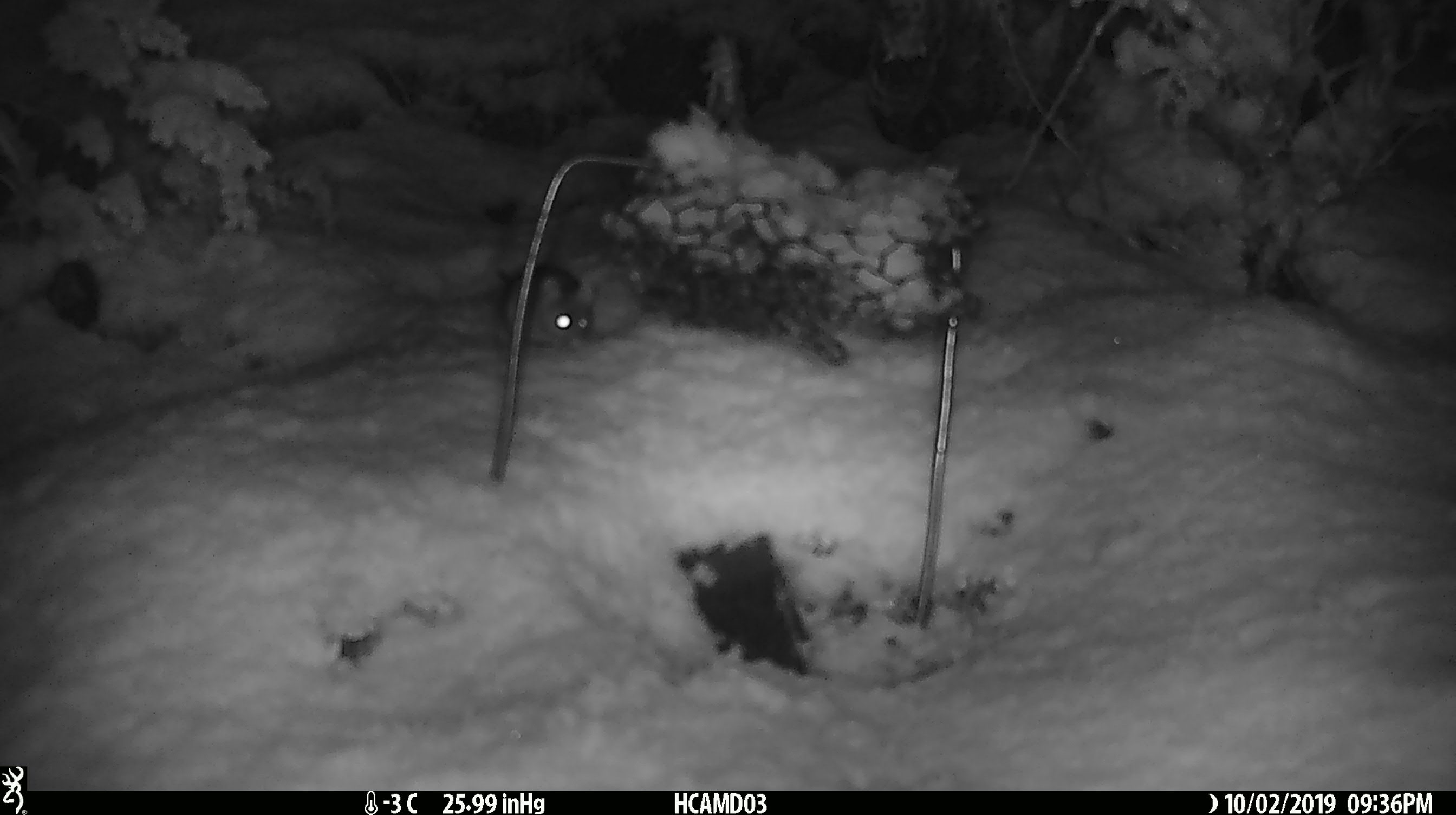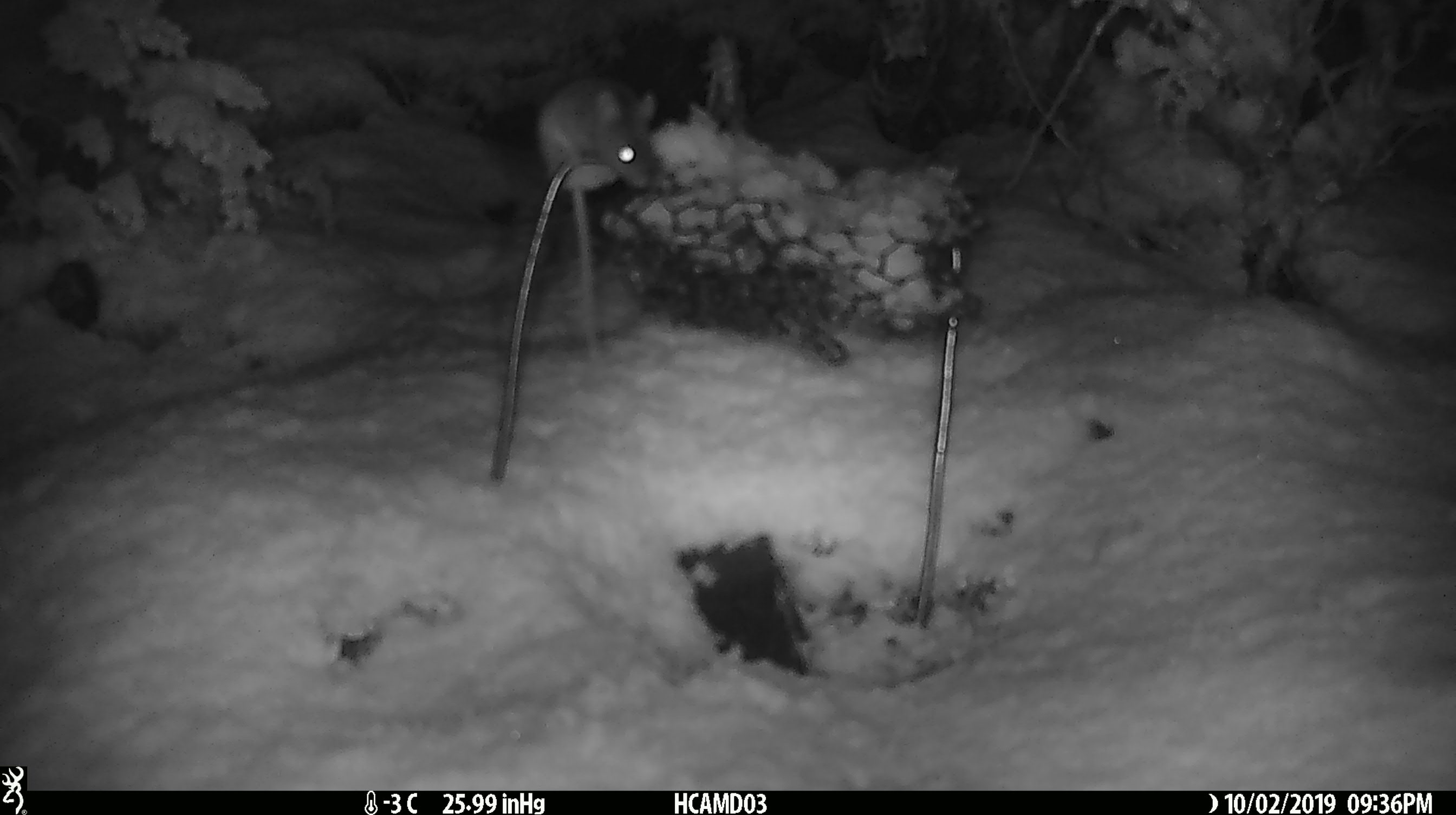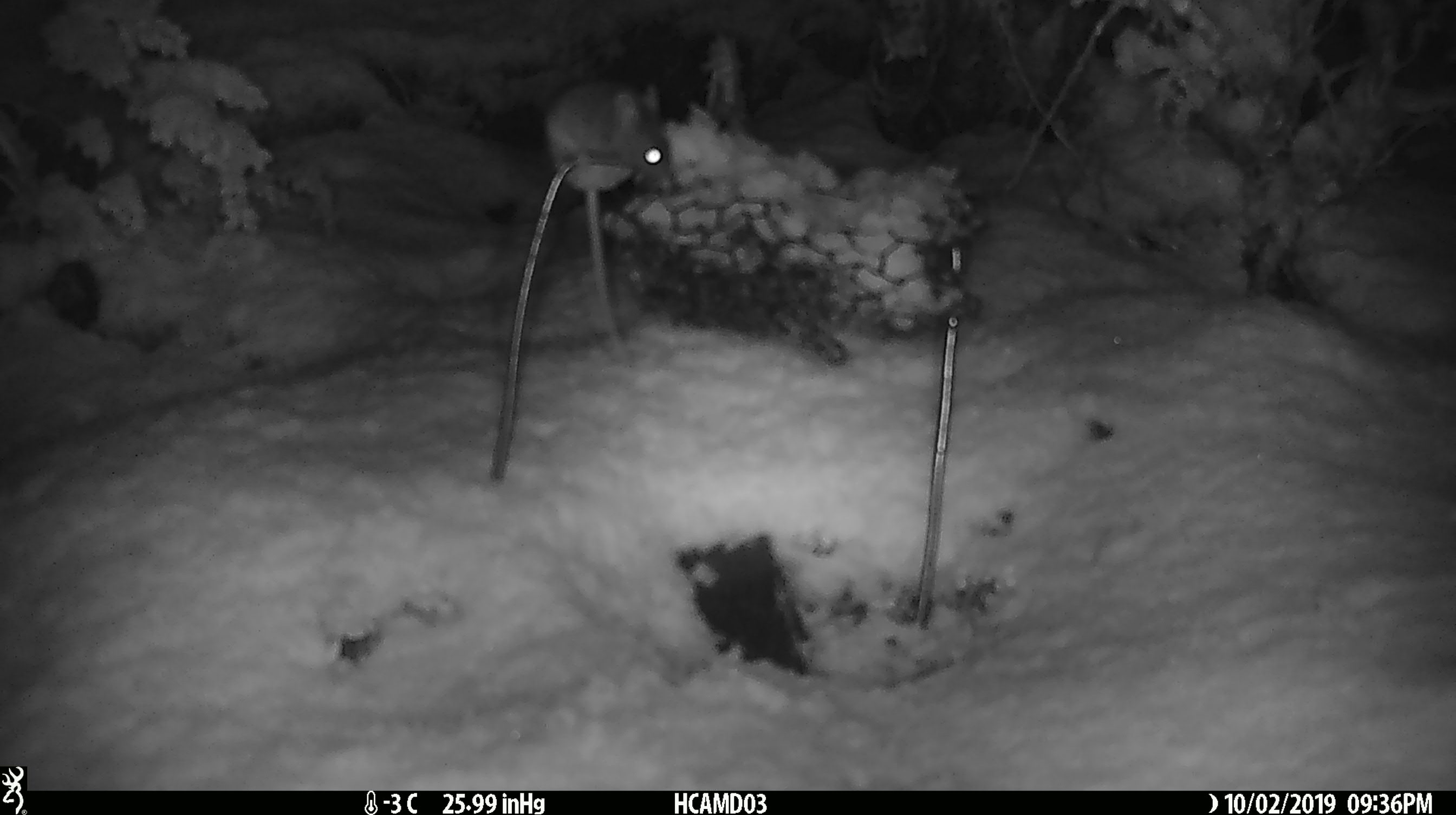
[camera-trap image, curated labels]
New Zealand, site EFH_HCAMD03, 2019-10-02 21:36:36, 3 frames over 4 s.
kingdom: Animalia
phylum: Chordata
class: Mammalia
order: Rodentia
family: Muridae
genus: Mus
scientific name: Mus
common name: mouse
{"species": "mouse (Mus)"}